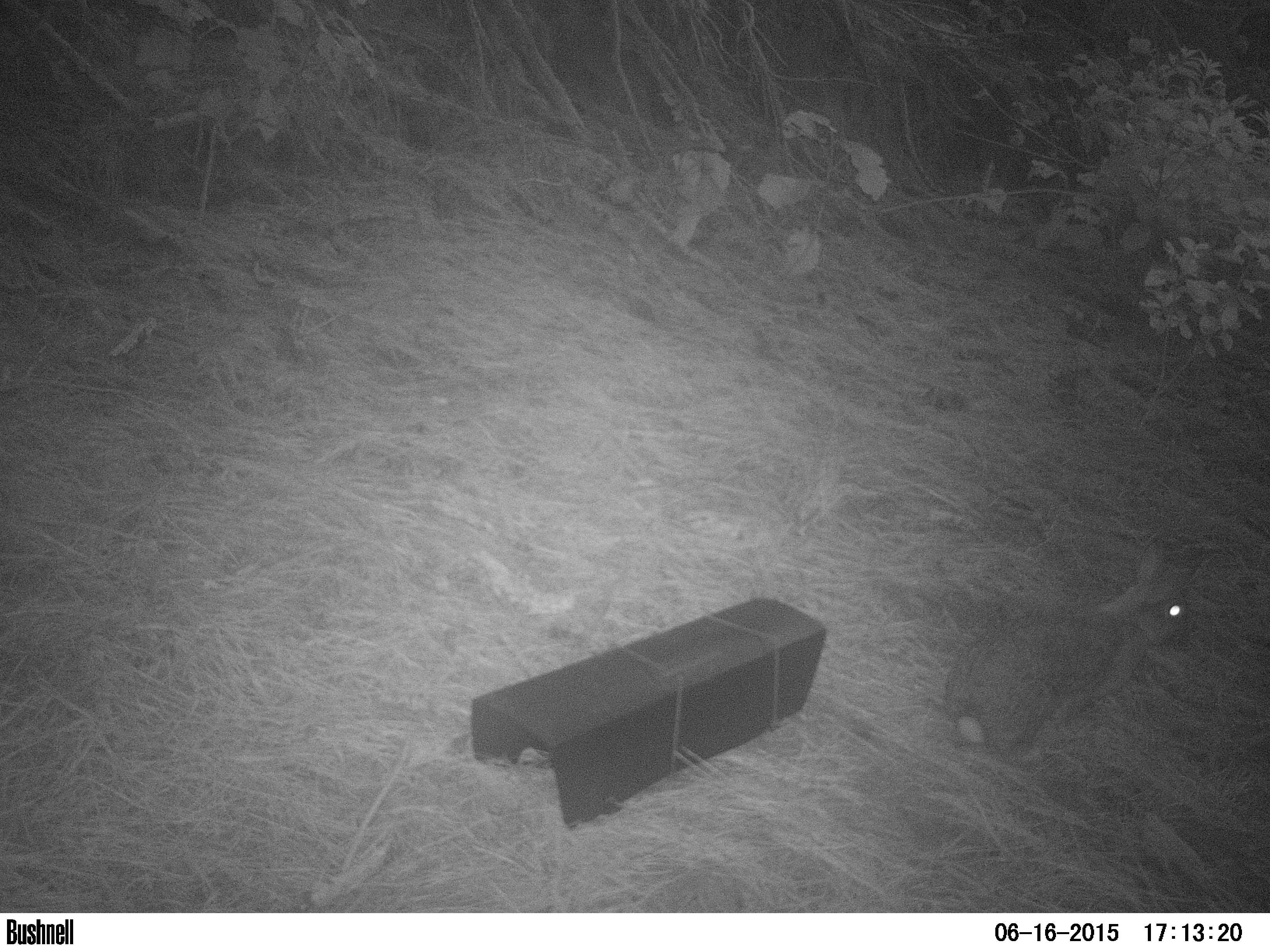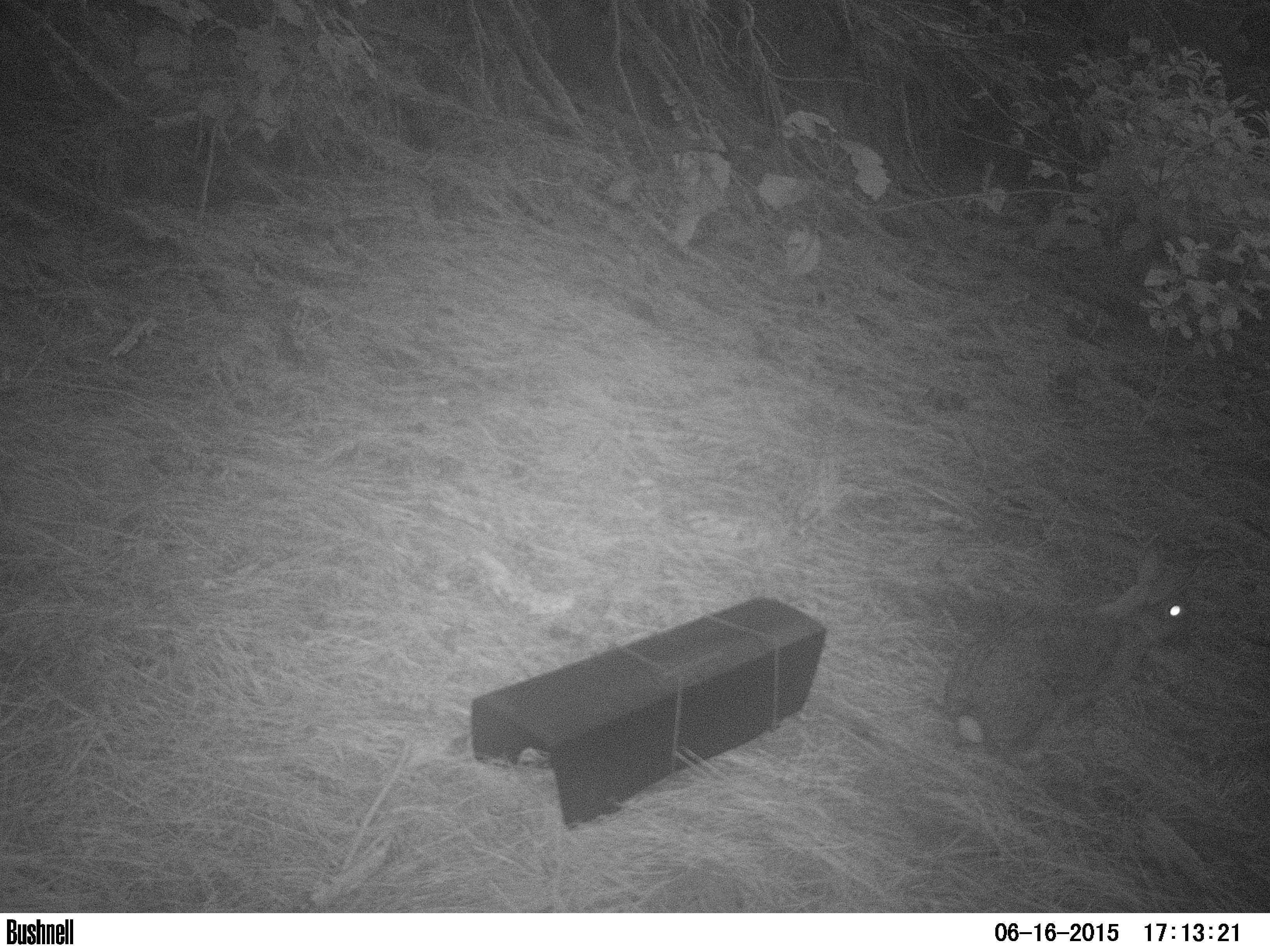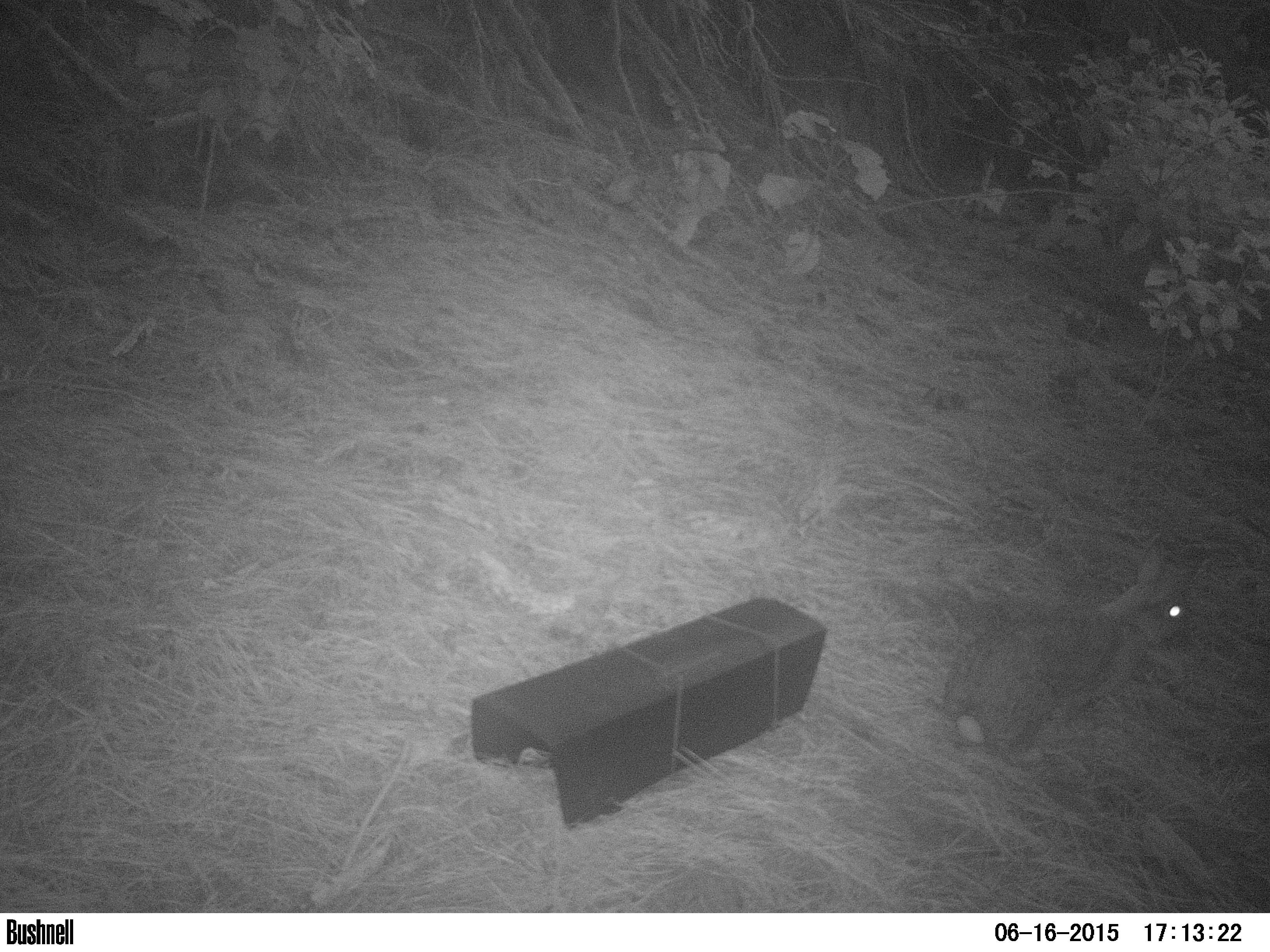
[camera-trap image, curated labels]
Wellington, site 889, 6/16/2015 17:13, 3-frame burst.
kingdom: Animalia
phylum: Chordata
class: Mammalia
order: Lagomorpha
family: Leporidae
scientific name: Leporidae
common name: rabbit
Rabbit (Leporidae).